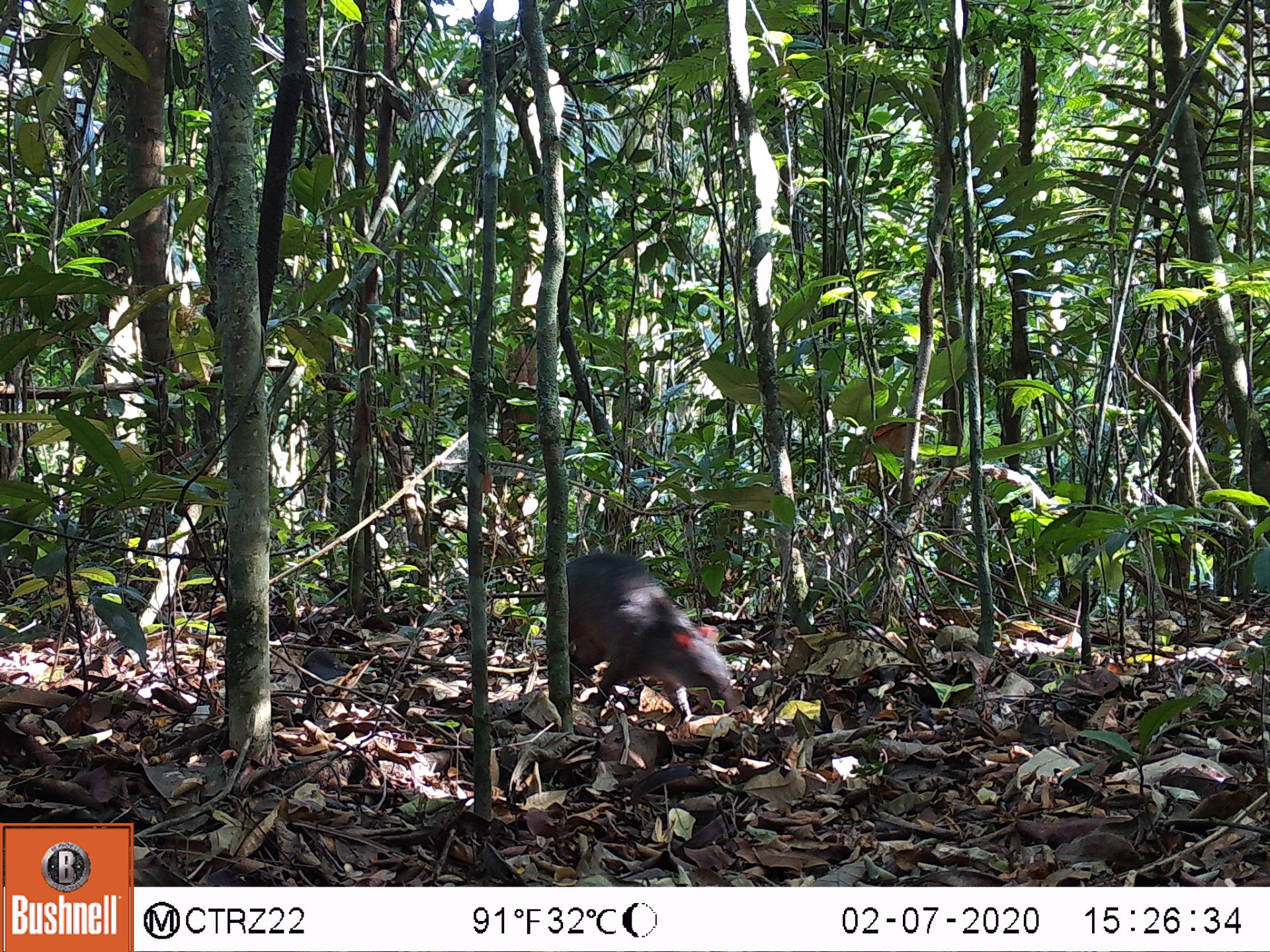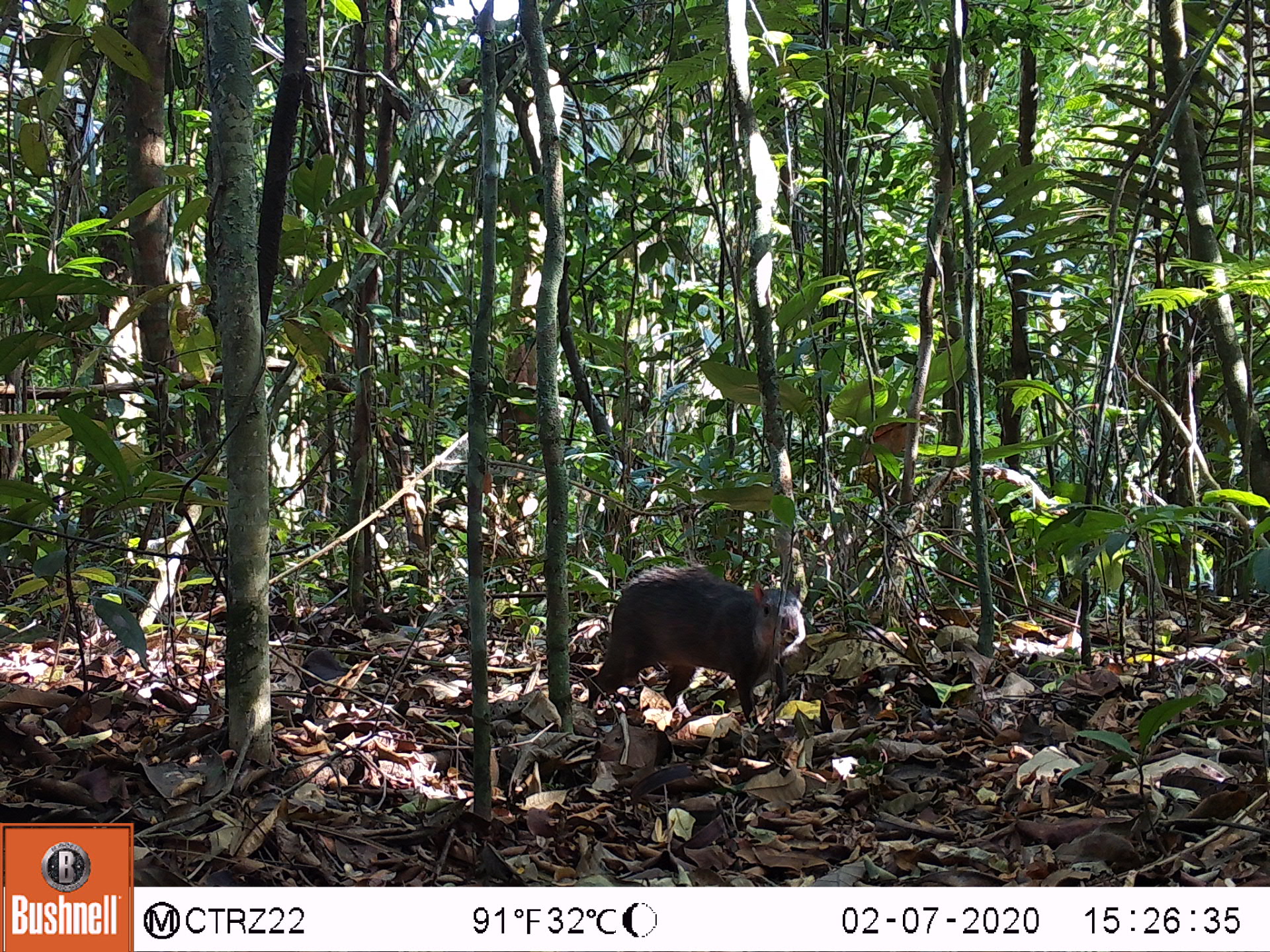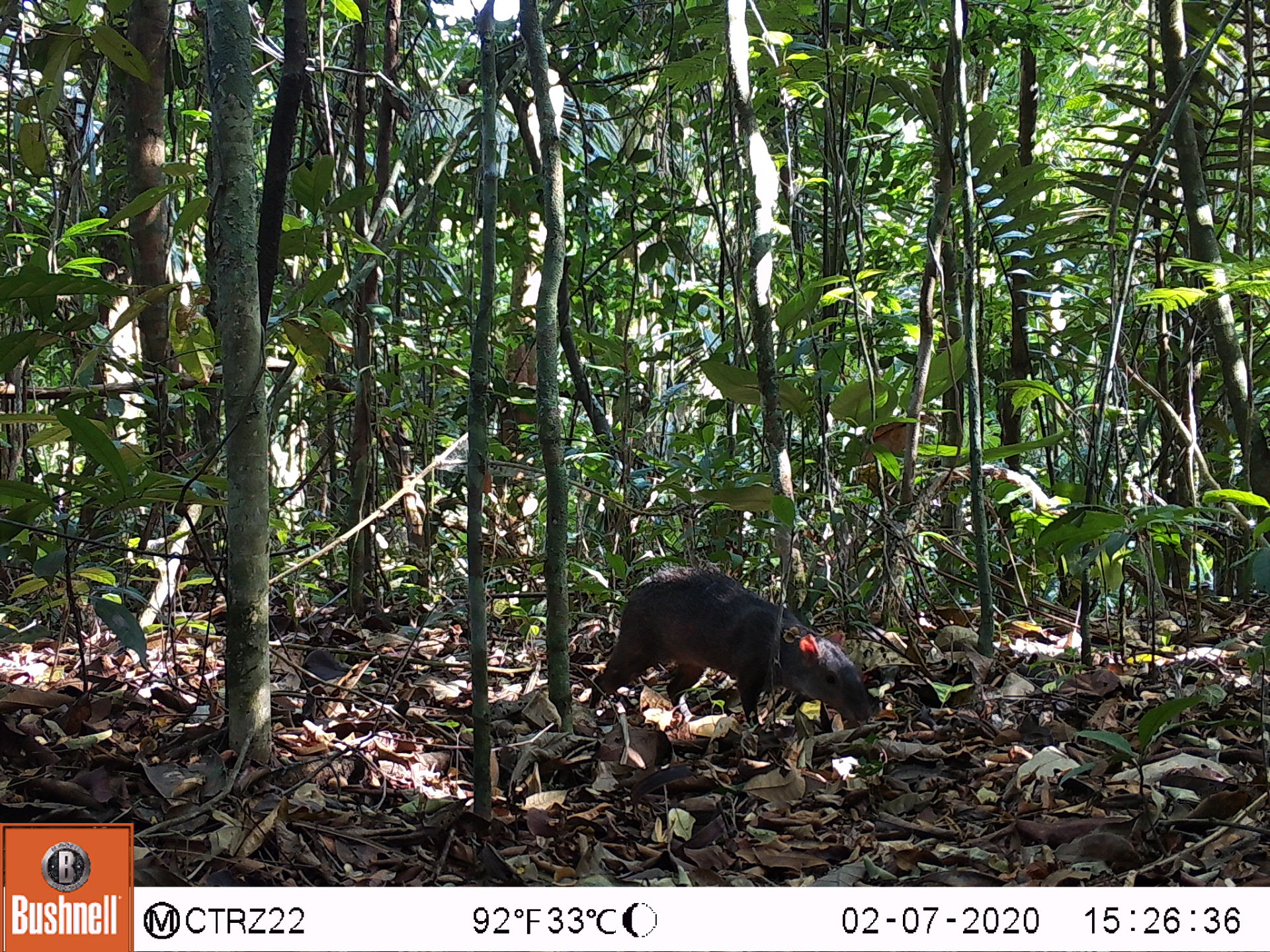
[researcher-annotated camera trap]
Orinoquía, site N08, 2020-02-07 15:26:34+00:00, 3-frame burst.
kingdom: Animalia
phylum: Chordata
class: Mammalia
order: Rodentia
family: Dasyproctidae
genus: Dasyprocta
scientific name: Dasyprocta fuliginosa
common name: black agouti